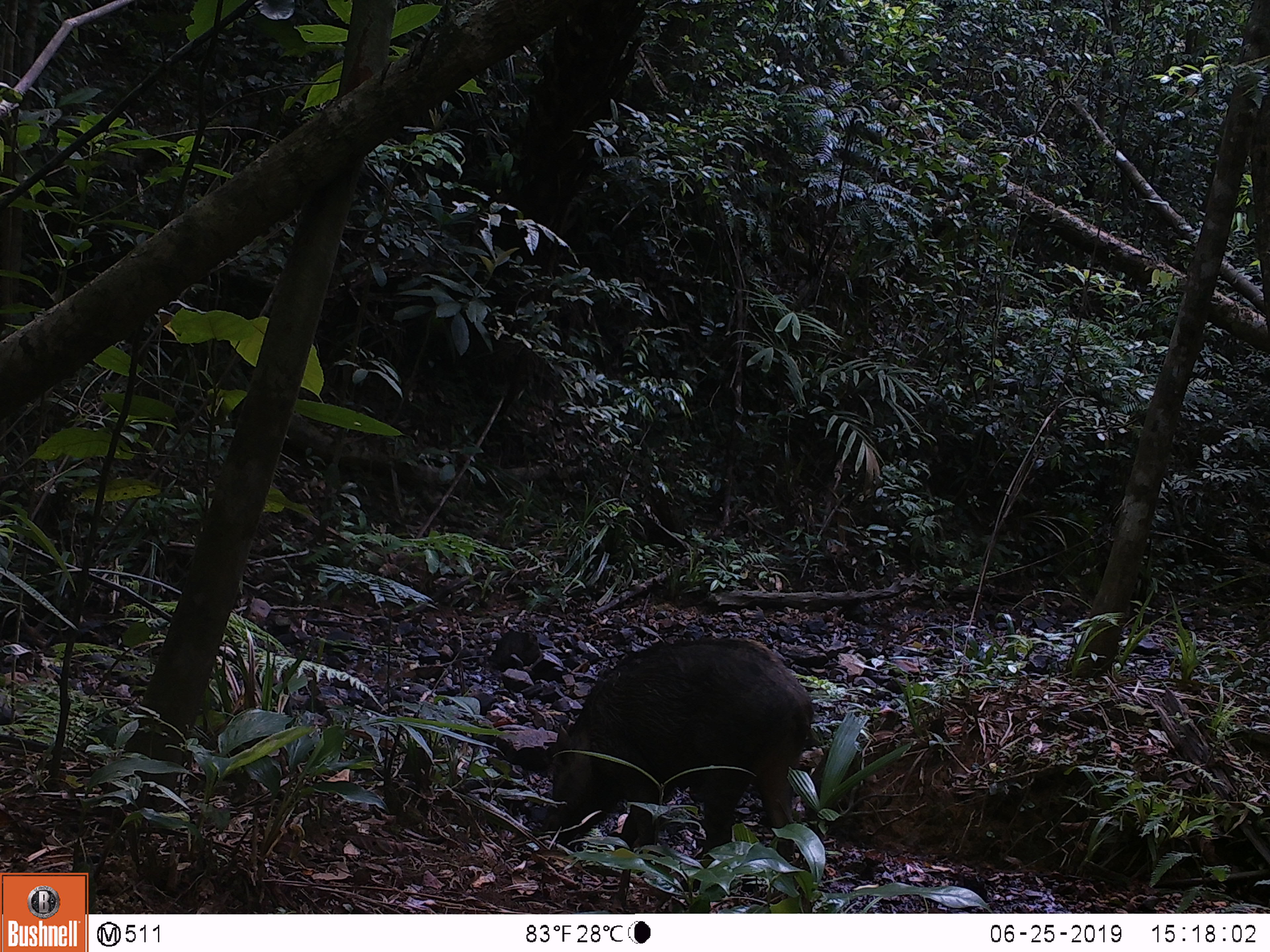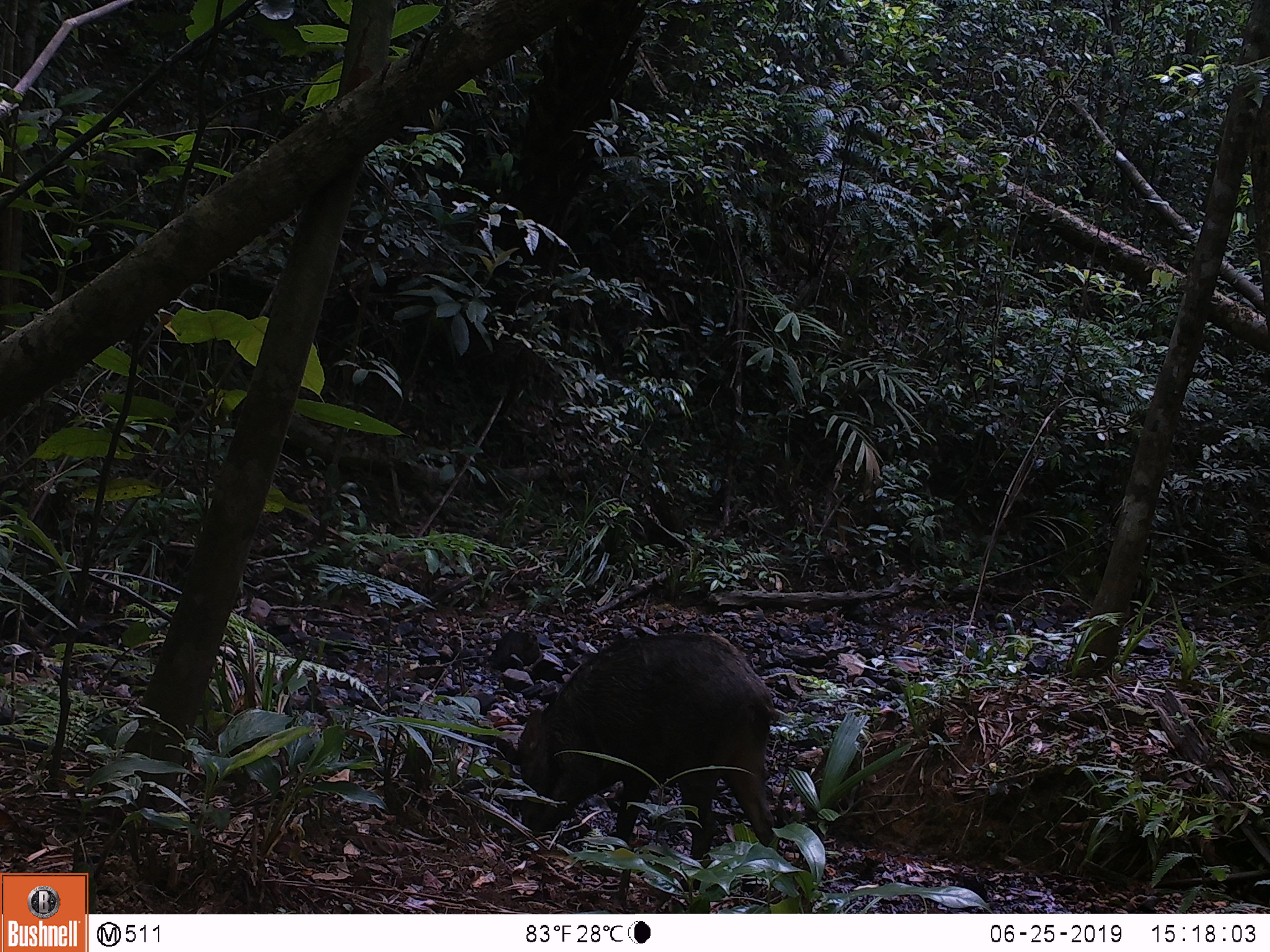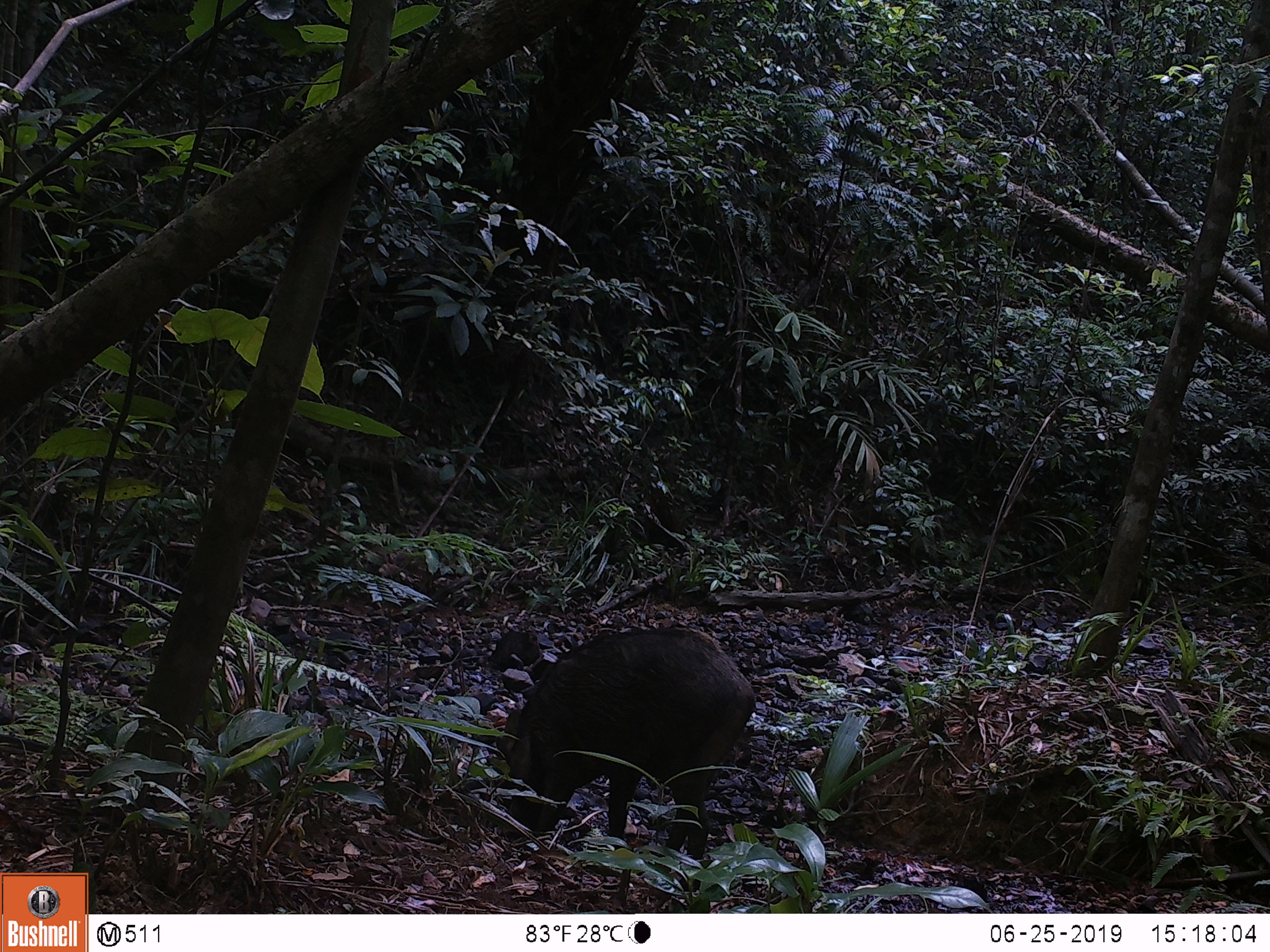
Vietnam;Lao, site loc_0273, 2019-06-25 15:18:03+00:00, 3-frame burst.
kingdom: Animalia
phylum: Chordata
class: Mammalia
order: Artiodactyla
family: Suidae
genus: Sus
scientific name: Sus scrofa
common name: eurasian wild pig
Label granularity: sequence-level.